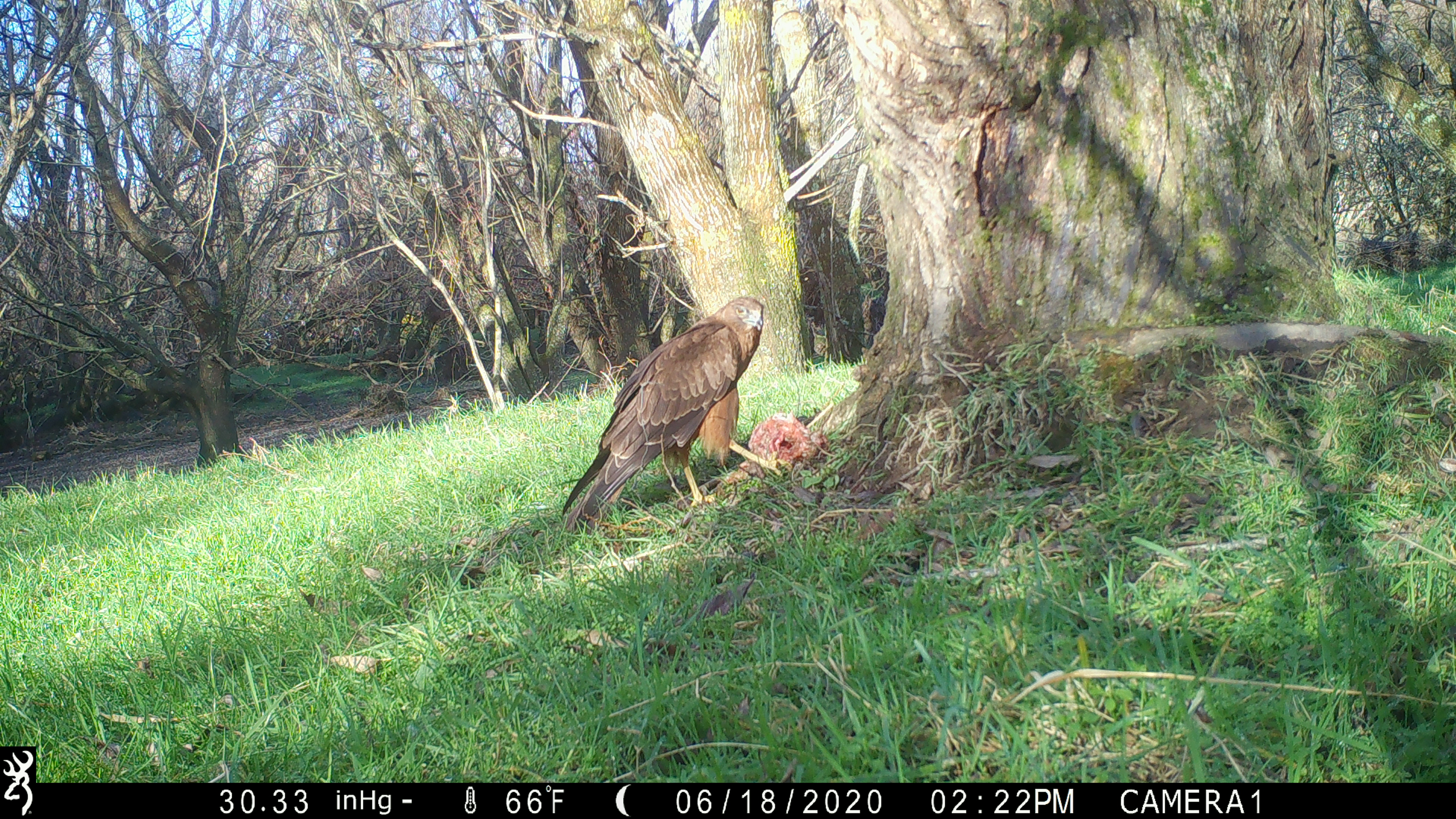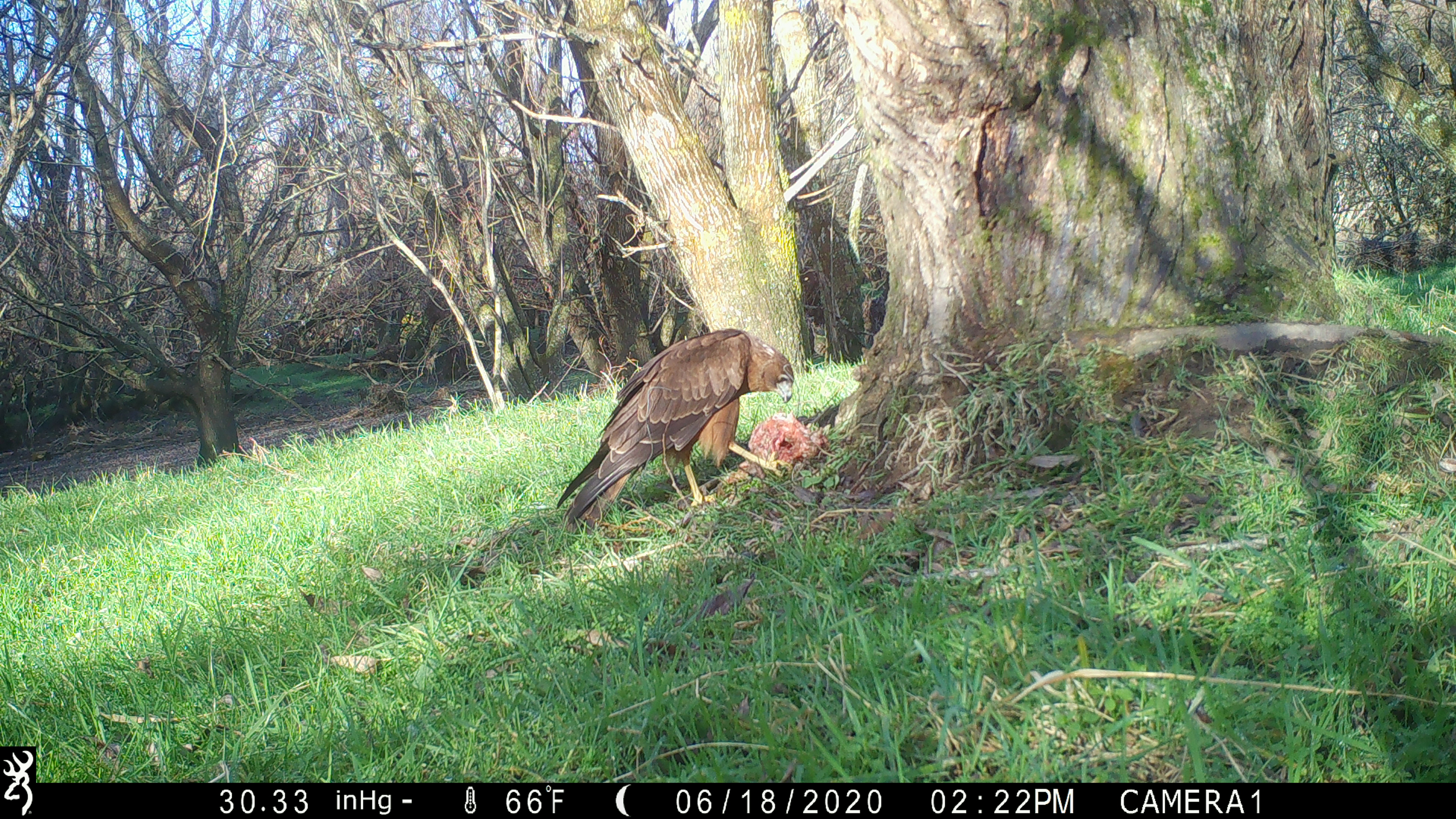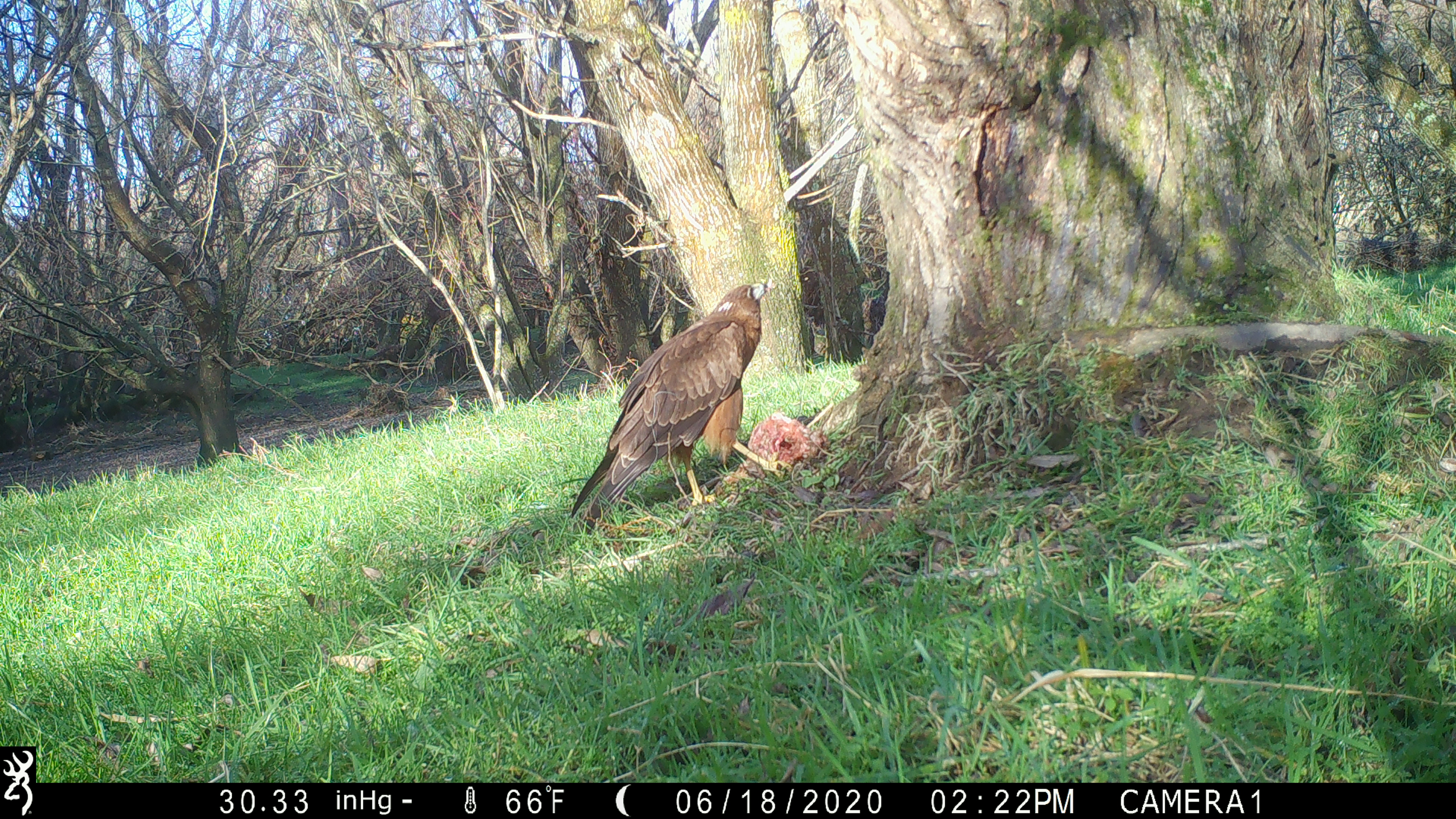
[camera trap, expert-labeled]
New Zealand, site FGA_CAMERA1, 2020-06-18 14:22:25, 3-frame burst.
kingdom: Animalia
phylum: Chordata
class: Aves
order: Accipitriformes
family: Accipitridae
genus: Circus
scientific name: Circus approximans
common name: swamp harrier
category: harrier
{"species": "harrier (swamp harrier) (Circus approximans)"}